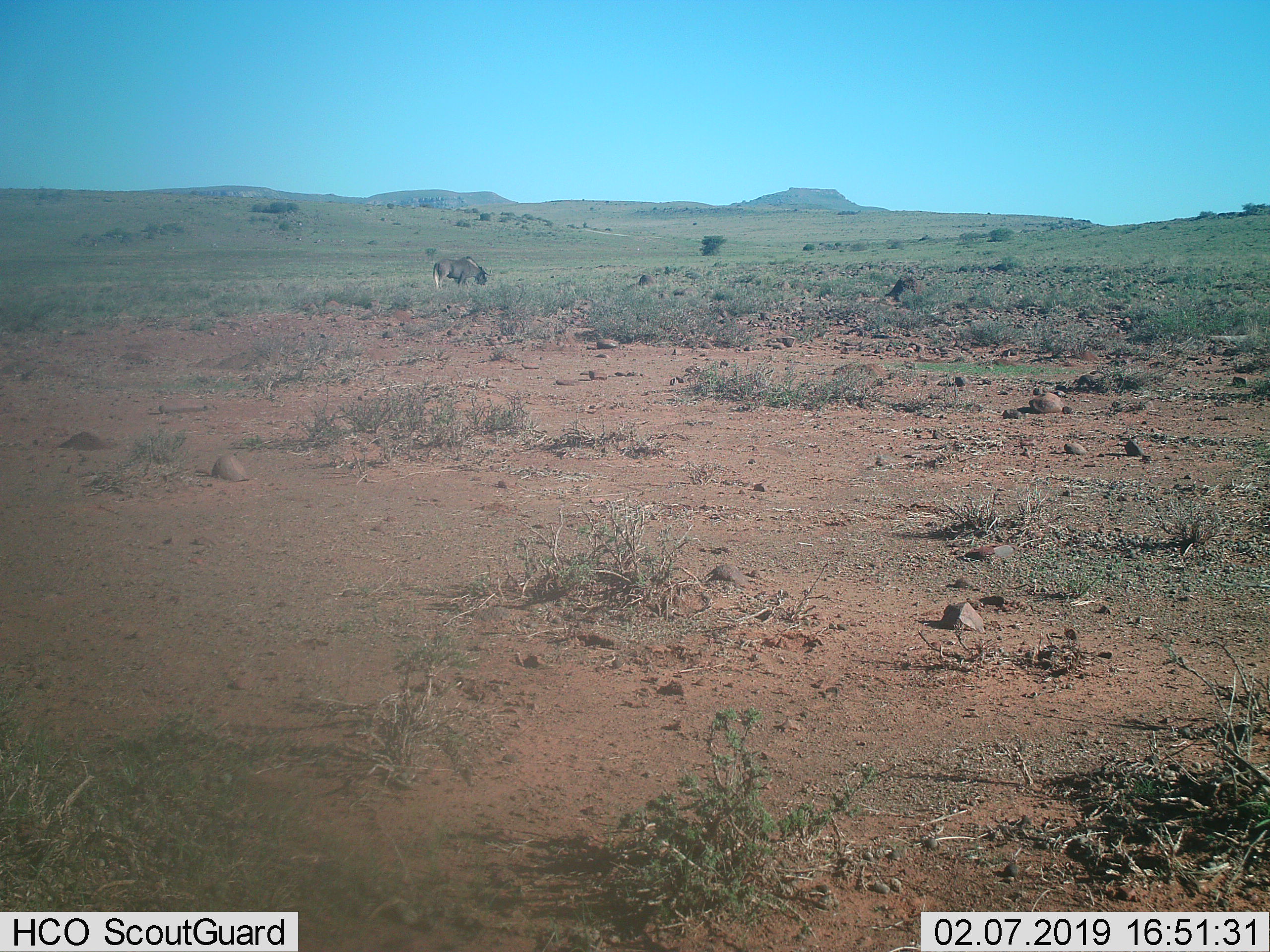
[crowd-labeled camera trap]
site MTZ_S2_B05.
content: unidentified animal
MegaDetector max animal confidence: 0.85